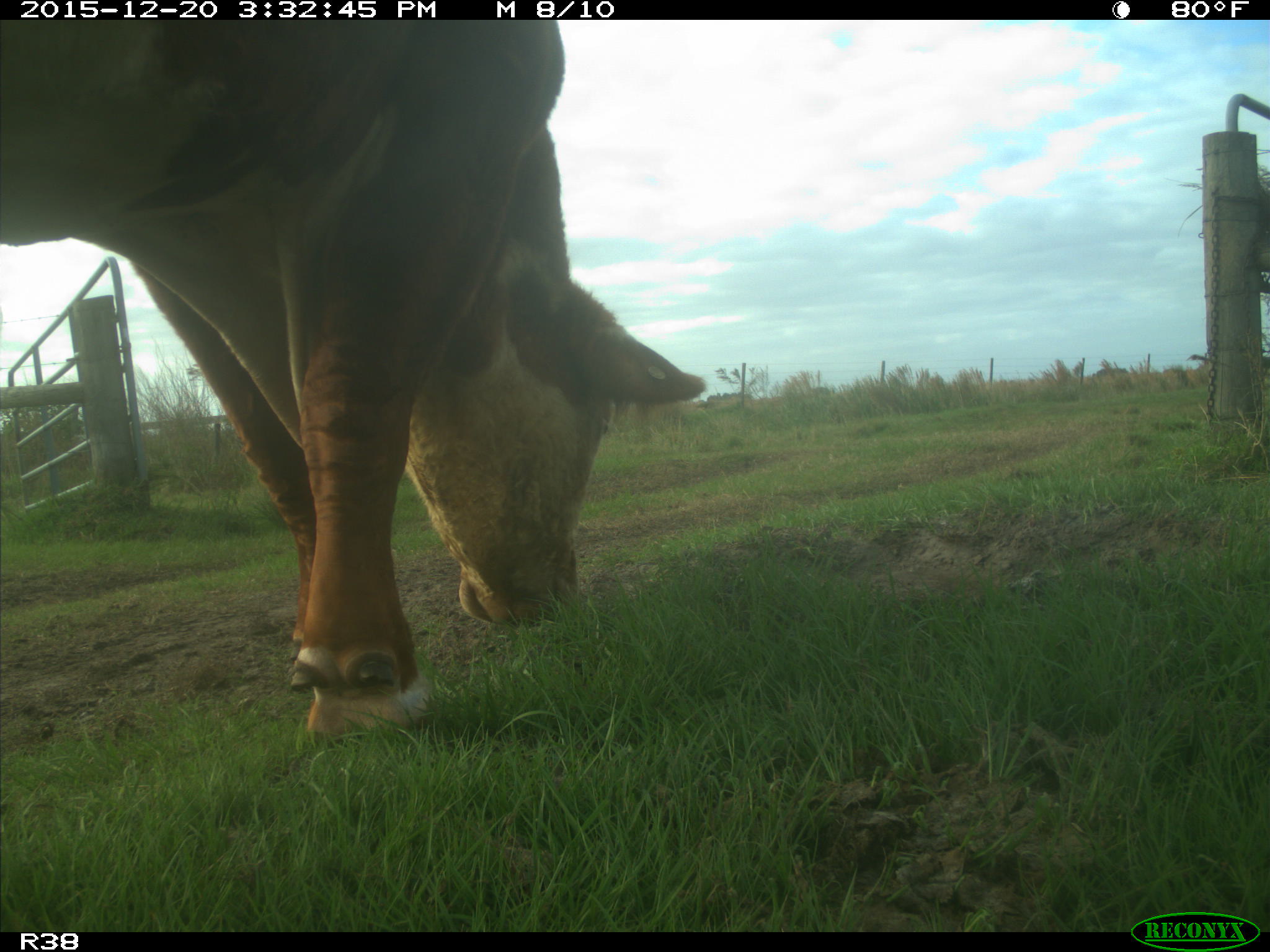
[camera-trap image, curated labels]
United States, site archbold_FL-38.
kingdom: Animalia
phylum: Chordata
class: Mammalia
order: Artiodactyla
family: Bovidae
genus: Bos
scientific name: Bos taurus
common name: domestic cow